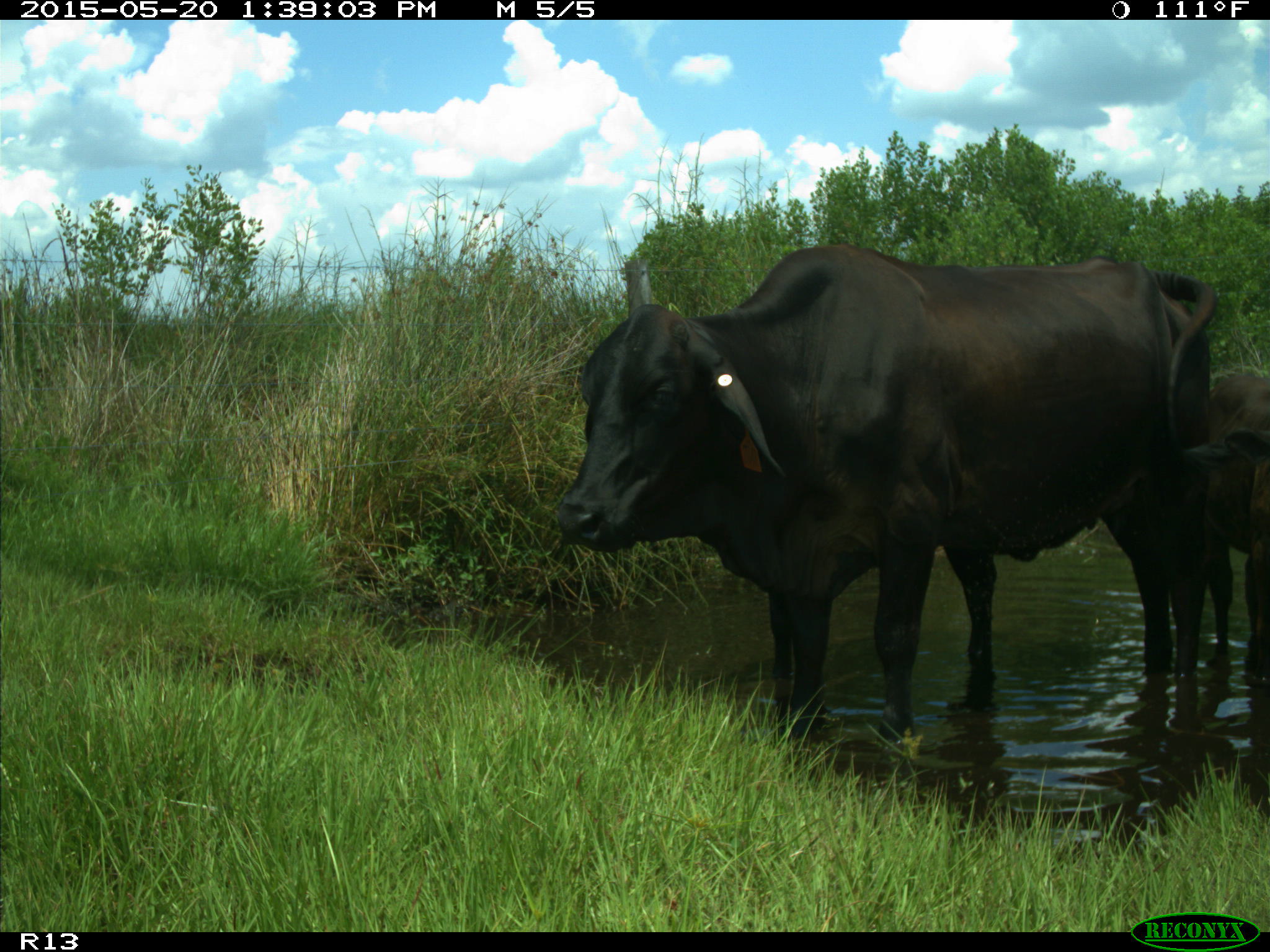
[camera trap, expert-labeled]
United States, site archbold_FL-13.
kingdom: Animalia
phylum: Chordata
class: Mammalia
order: Artiodactyla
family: Bovidae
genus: Bos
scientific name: Bos taurus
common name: domestic cow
Bos taurus (domestic cow).